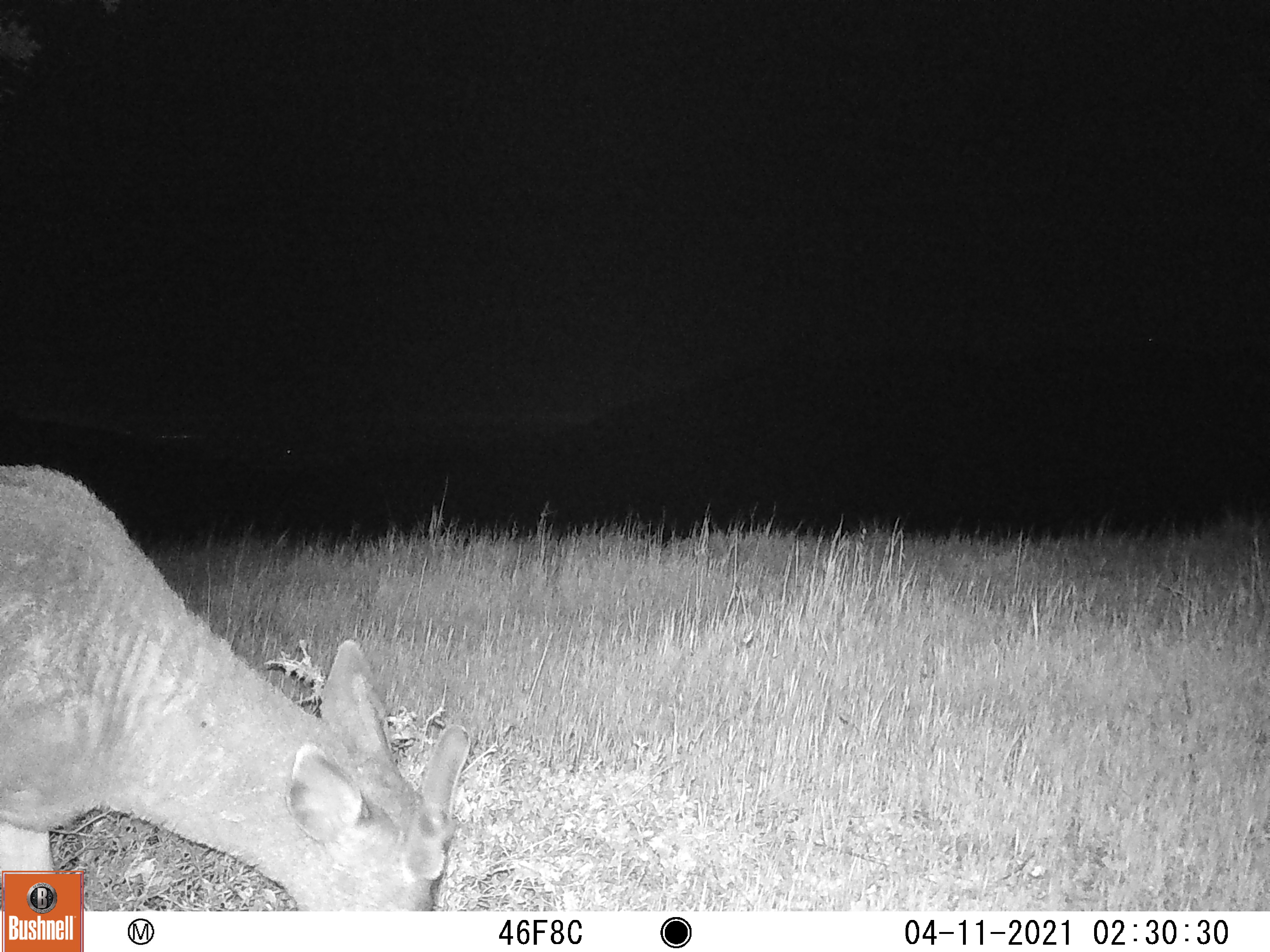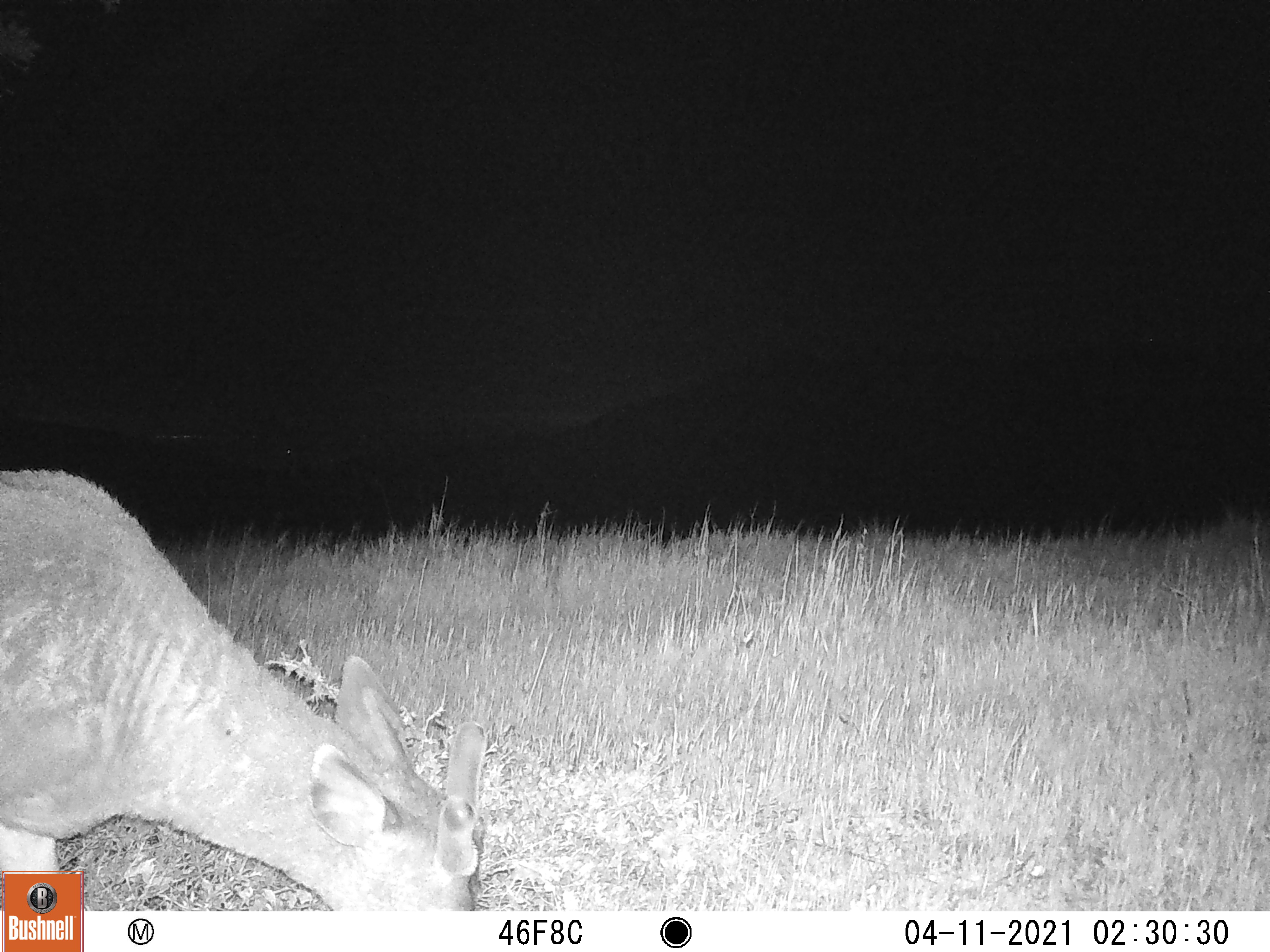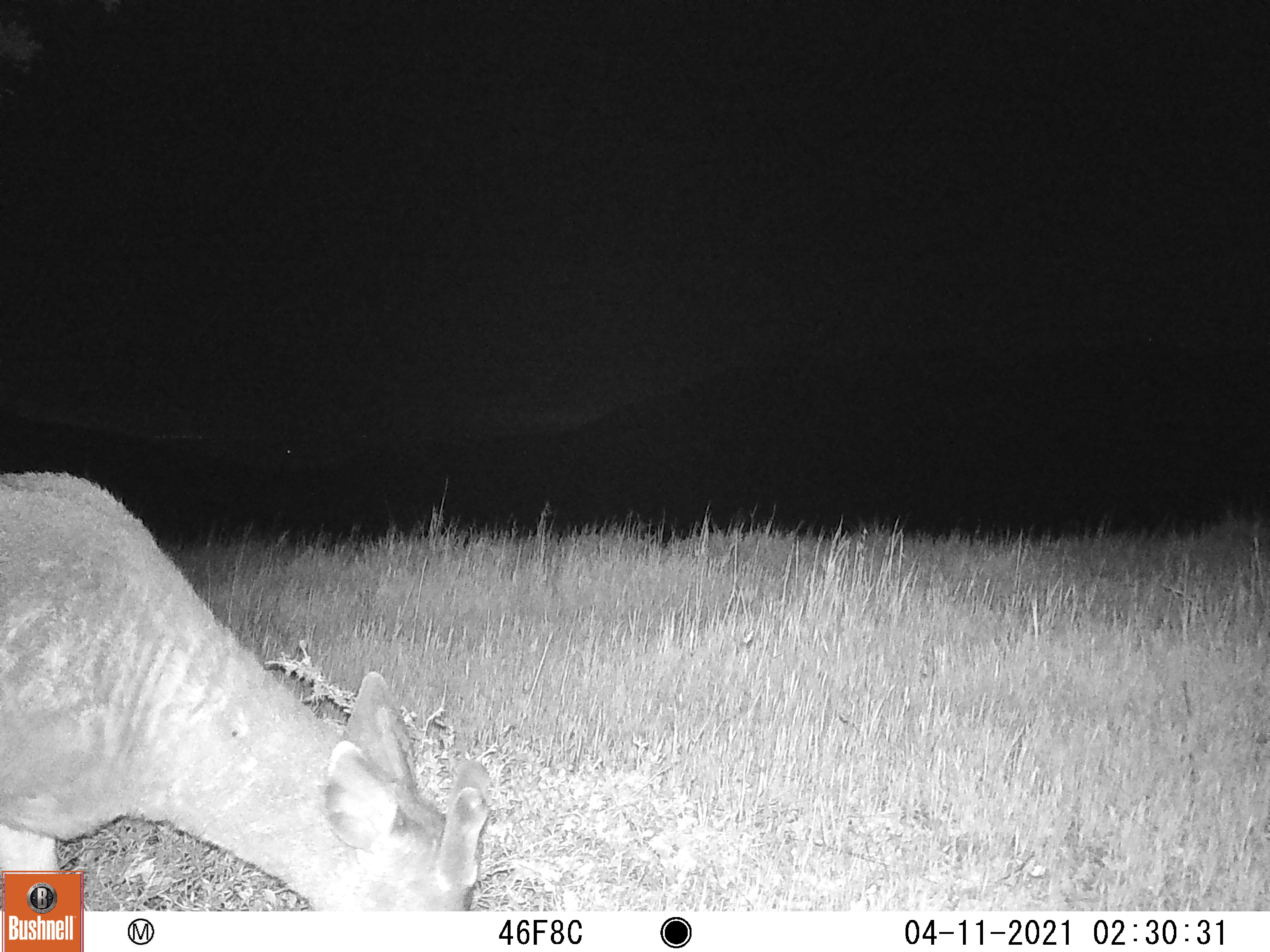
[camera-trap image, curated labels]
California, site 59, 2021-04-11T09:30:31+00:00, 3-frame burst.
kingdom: Animalia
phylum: Chordata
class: Mammalia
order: Artiodactyla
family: Cervidae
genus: Odocoileus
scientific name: Odocoileus hemionus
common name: mule deer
Mule deer (Odocoileus hemionus).